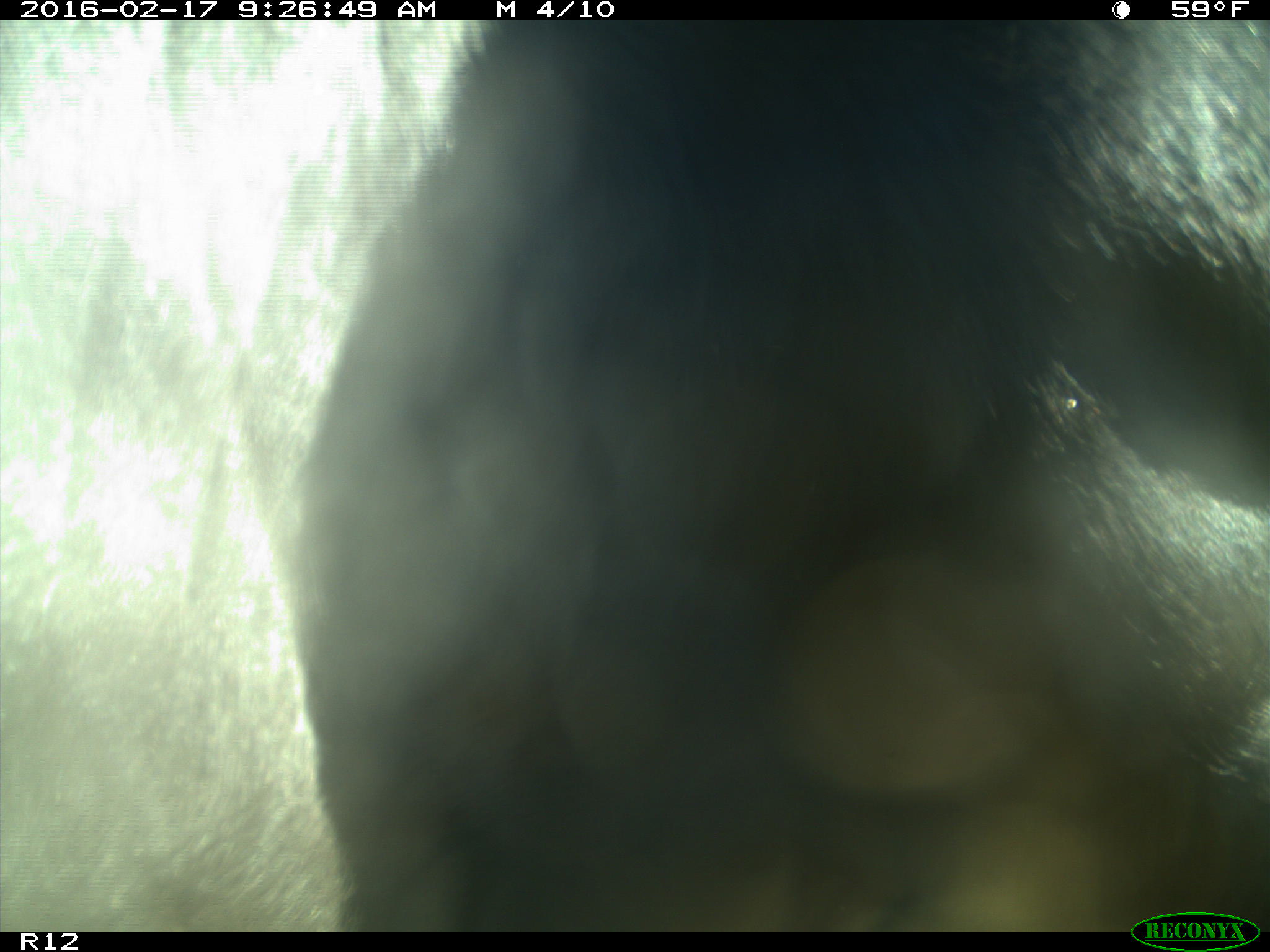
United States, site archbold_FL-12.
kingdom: Animalia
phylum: Chordata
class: Mammalia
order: Artiodactyla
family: Bovidae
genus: Bos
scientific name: Bos taurus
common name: domestic cow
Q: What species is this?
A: Bos taurus (domestic cow).